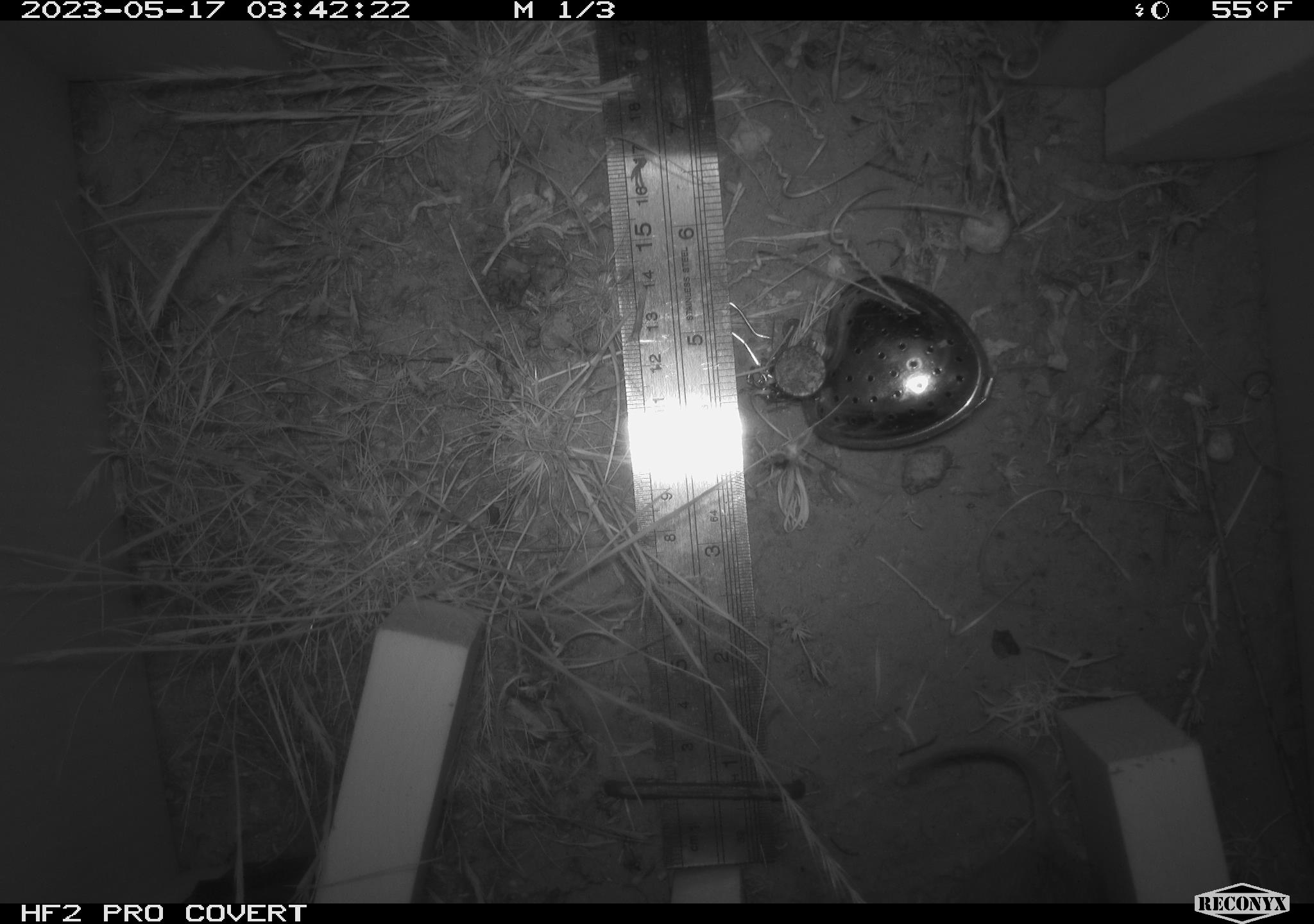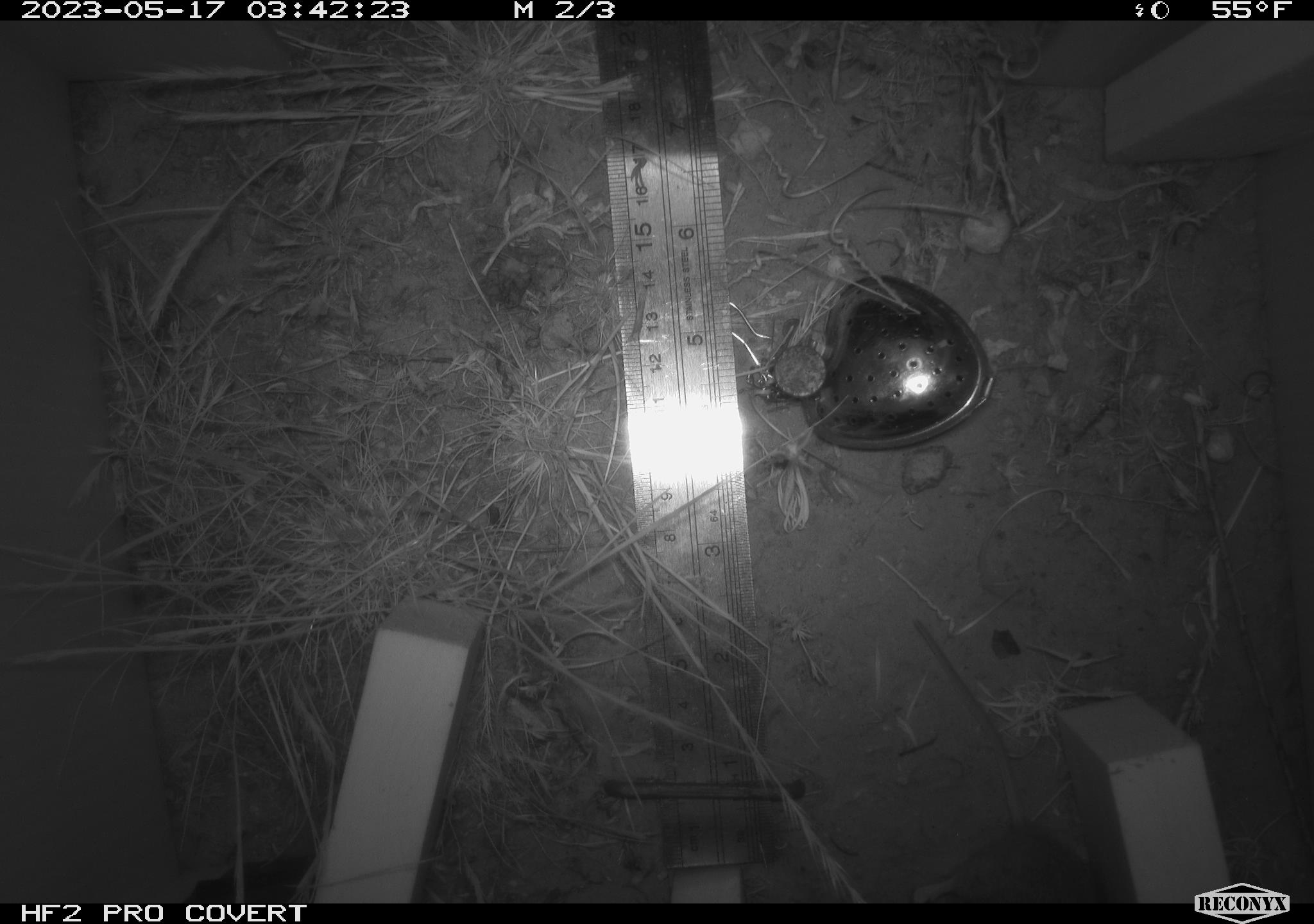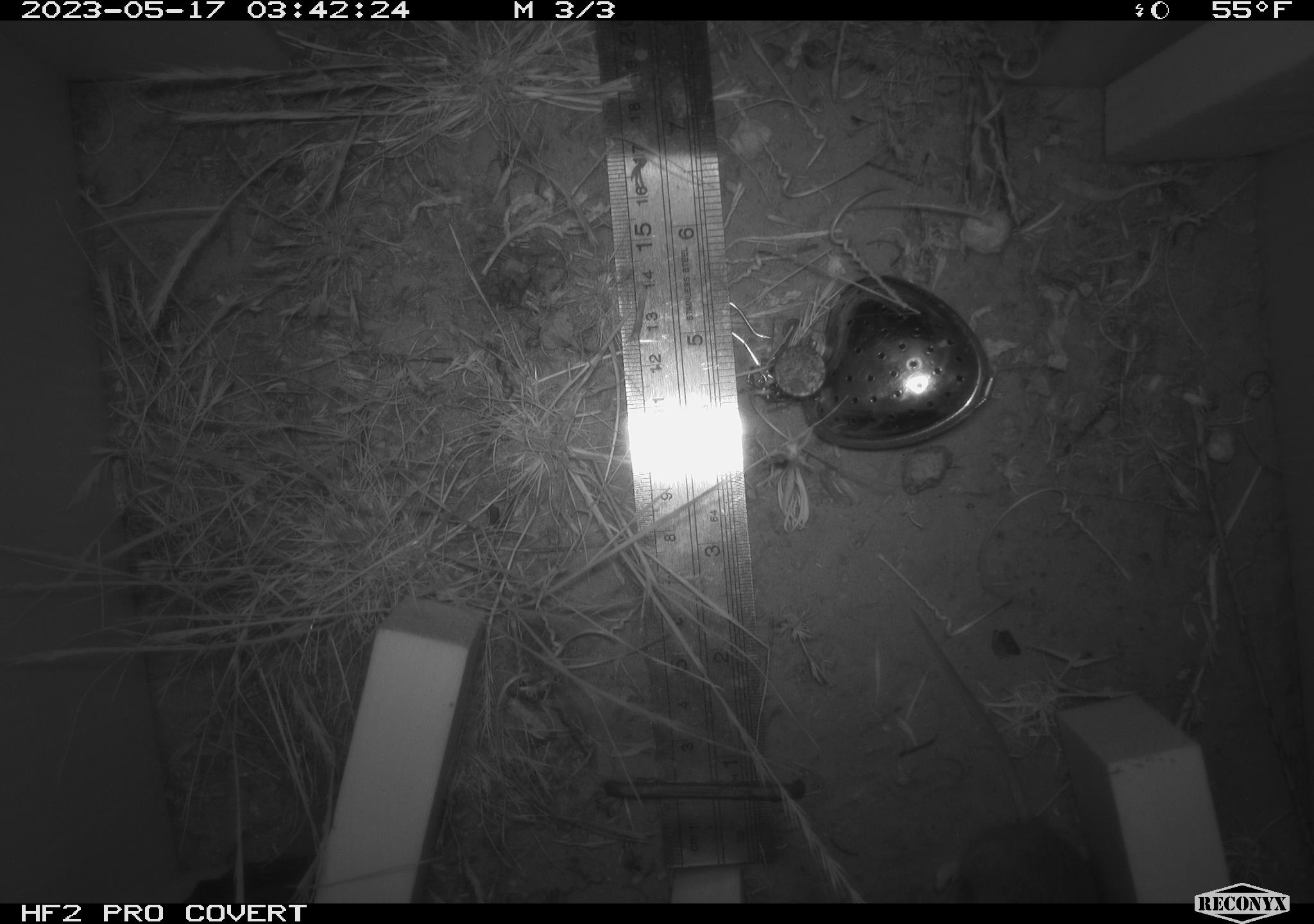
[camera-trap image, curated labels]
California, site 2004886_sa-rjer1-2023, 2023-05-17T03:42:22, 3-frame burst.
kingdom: Animalia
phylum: Chordata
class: Mammalia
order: Rodentia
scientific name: Rodentia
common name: mouse species